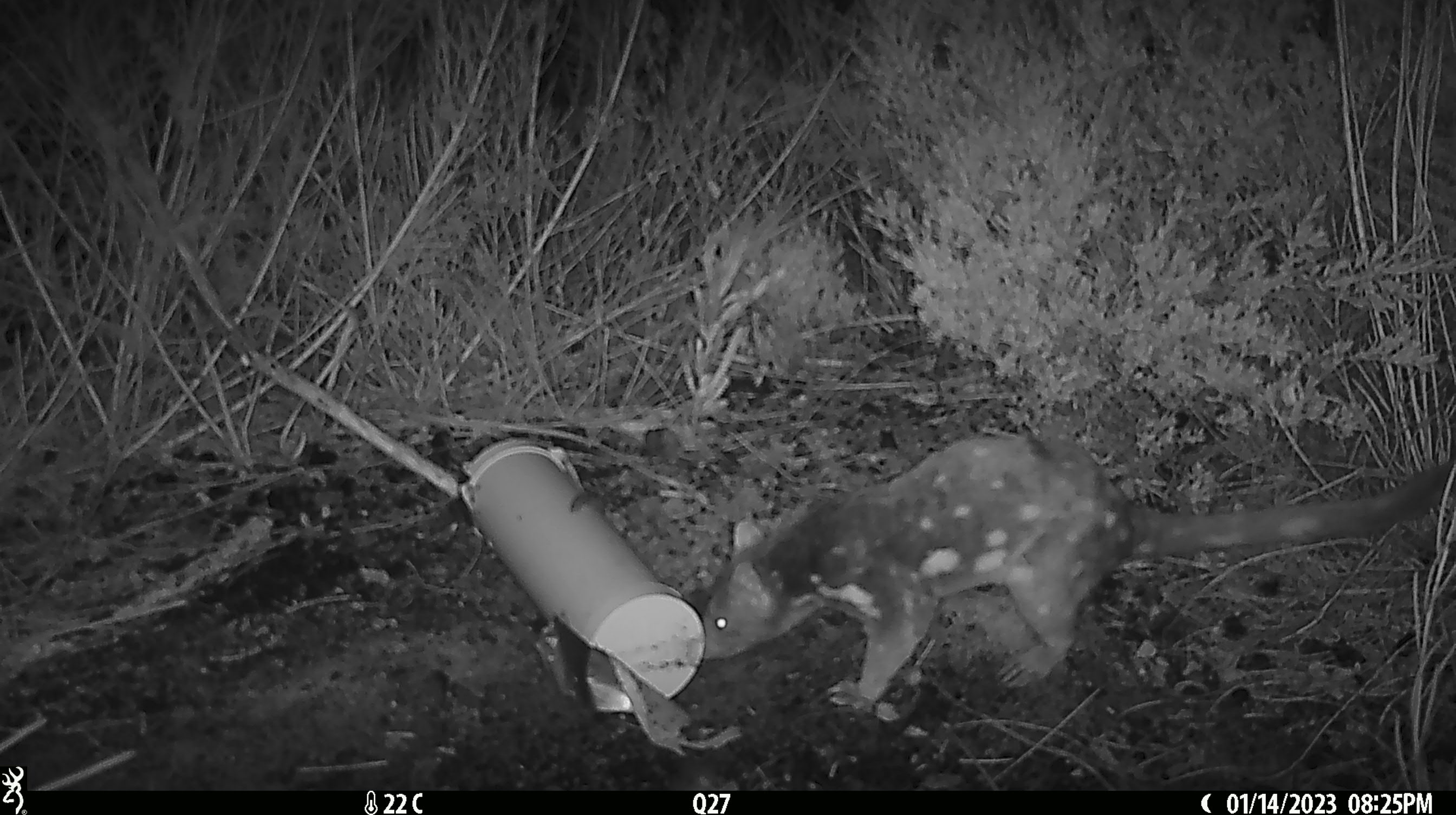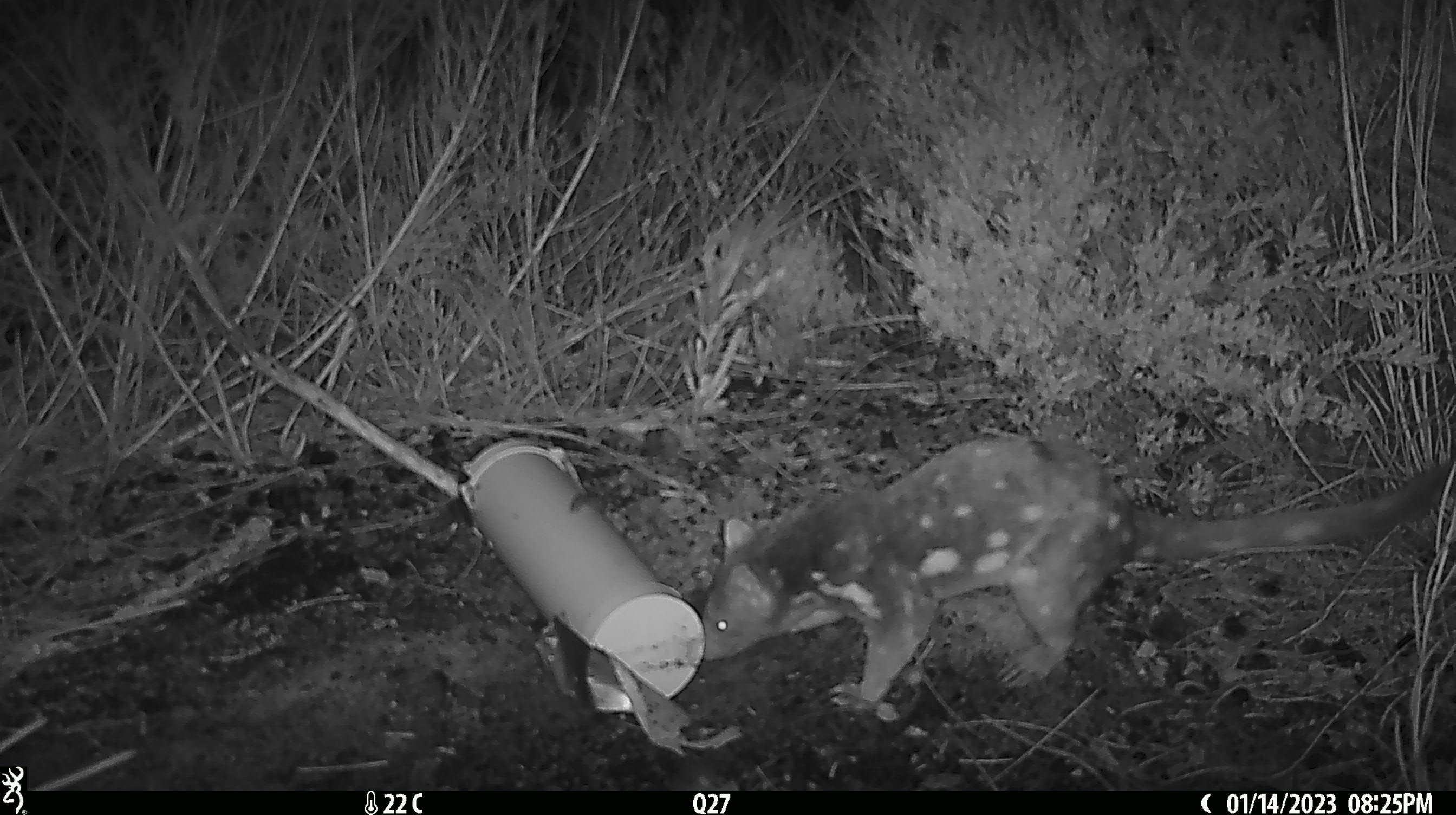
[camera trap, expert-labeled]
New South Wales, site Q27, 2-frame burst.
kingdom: Animalia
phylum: Chordata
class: Mammalia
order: Dasyuromorphia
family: Dasyuridae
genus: Dasyurus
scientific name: Dasyurus maculatus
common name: spotted-tailed quoll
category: quoll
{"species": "quoll (spotted-tailed quoll) (Dasyurus maculatus)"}